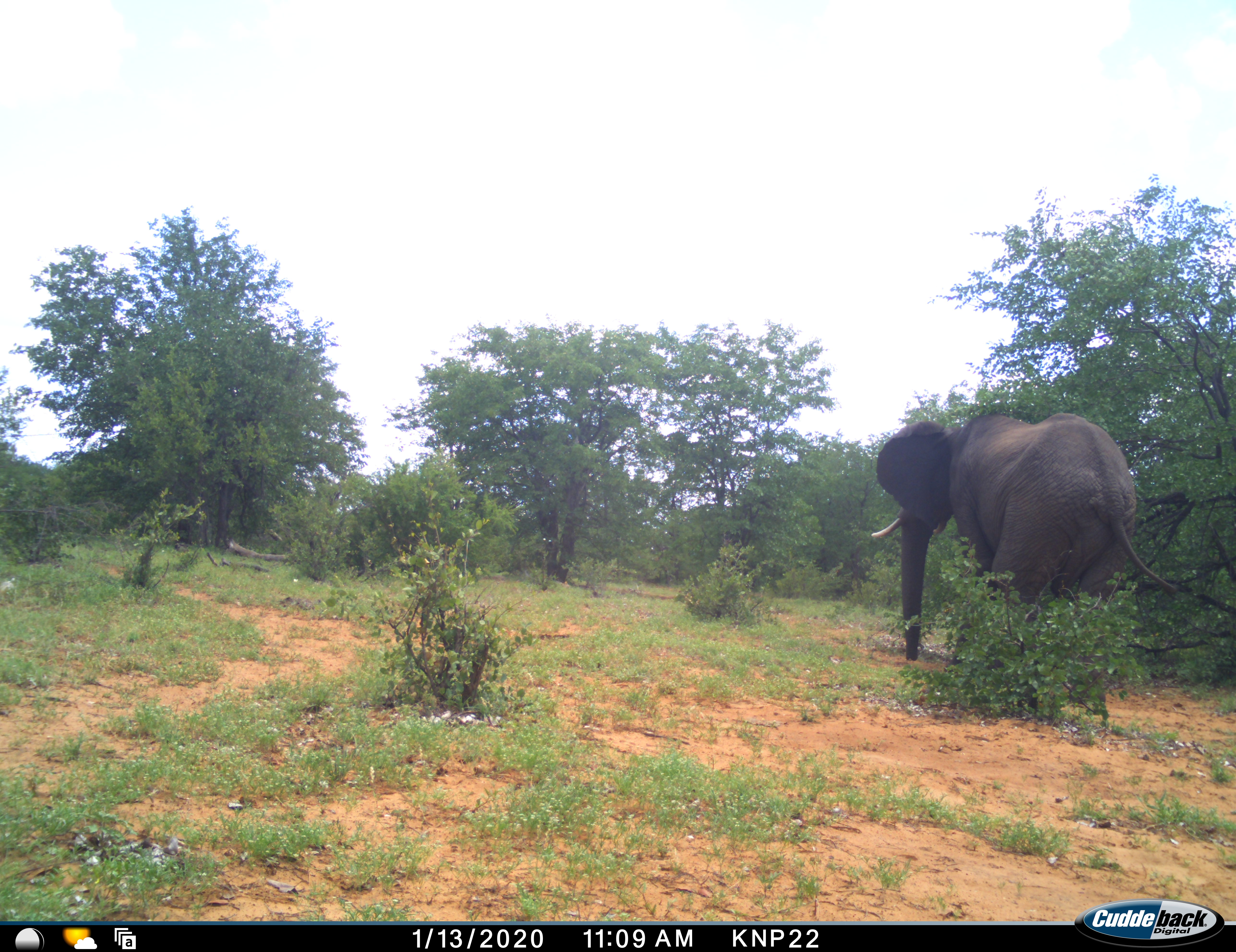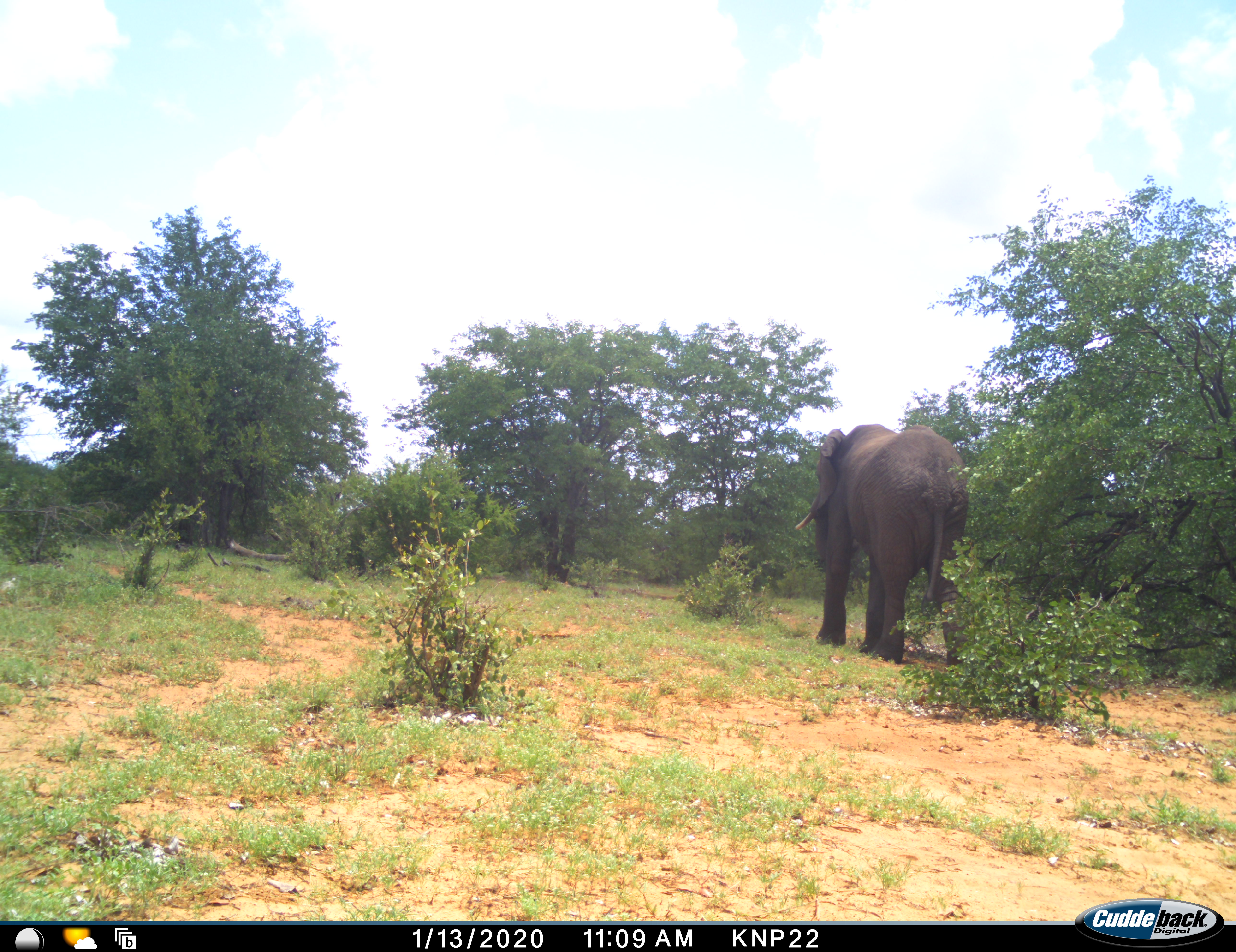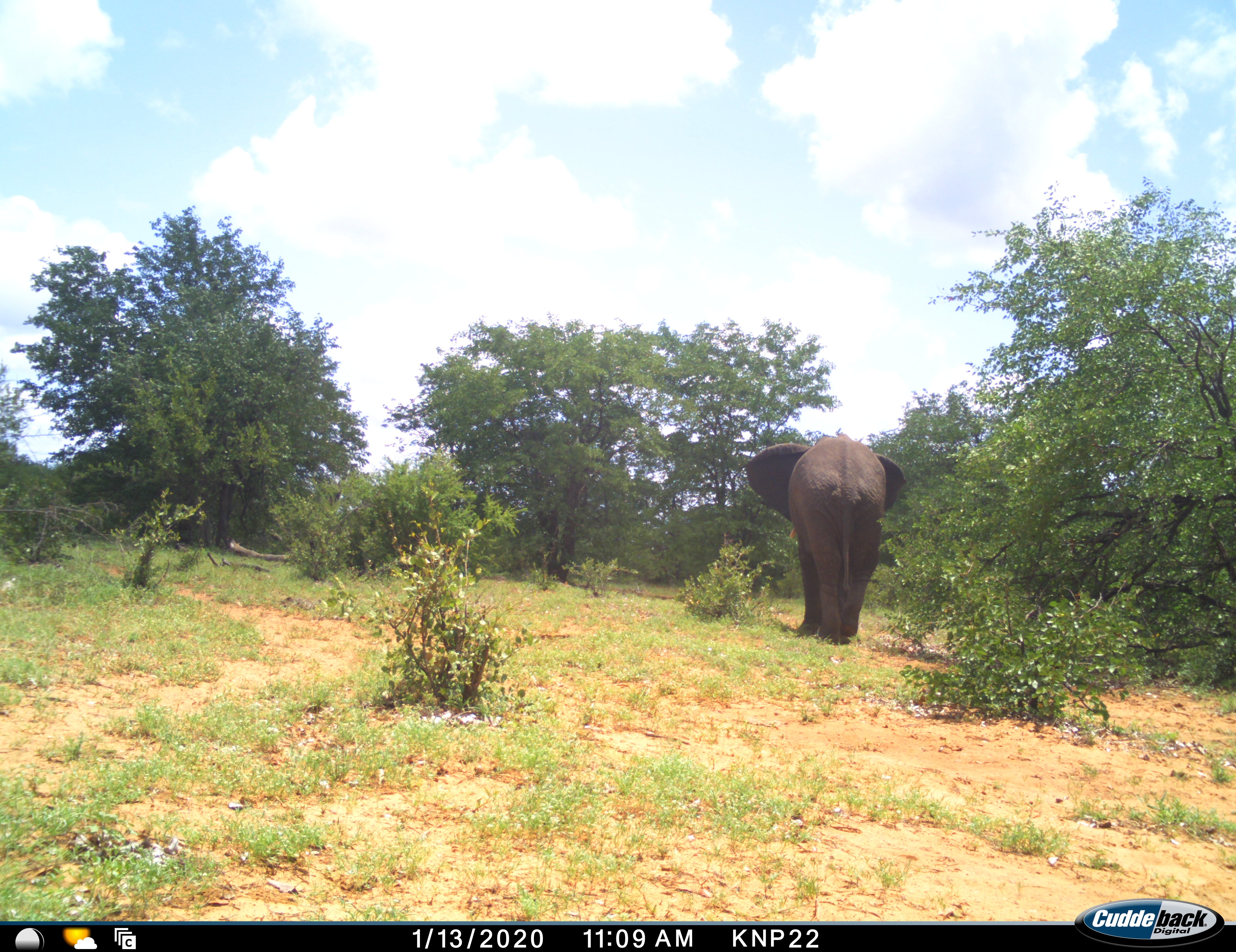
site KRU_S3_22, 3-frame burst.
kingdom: Animalia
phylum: Chordata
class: Mammalia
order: Proboscidea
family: Elephantidae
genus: Loxodonta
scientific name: Loxodonta africana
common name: african bush elephant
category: elephant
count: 1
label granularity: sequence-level